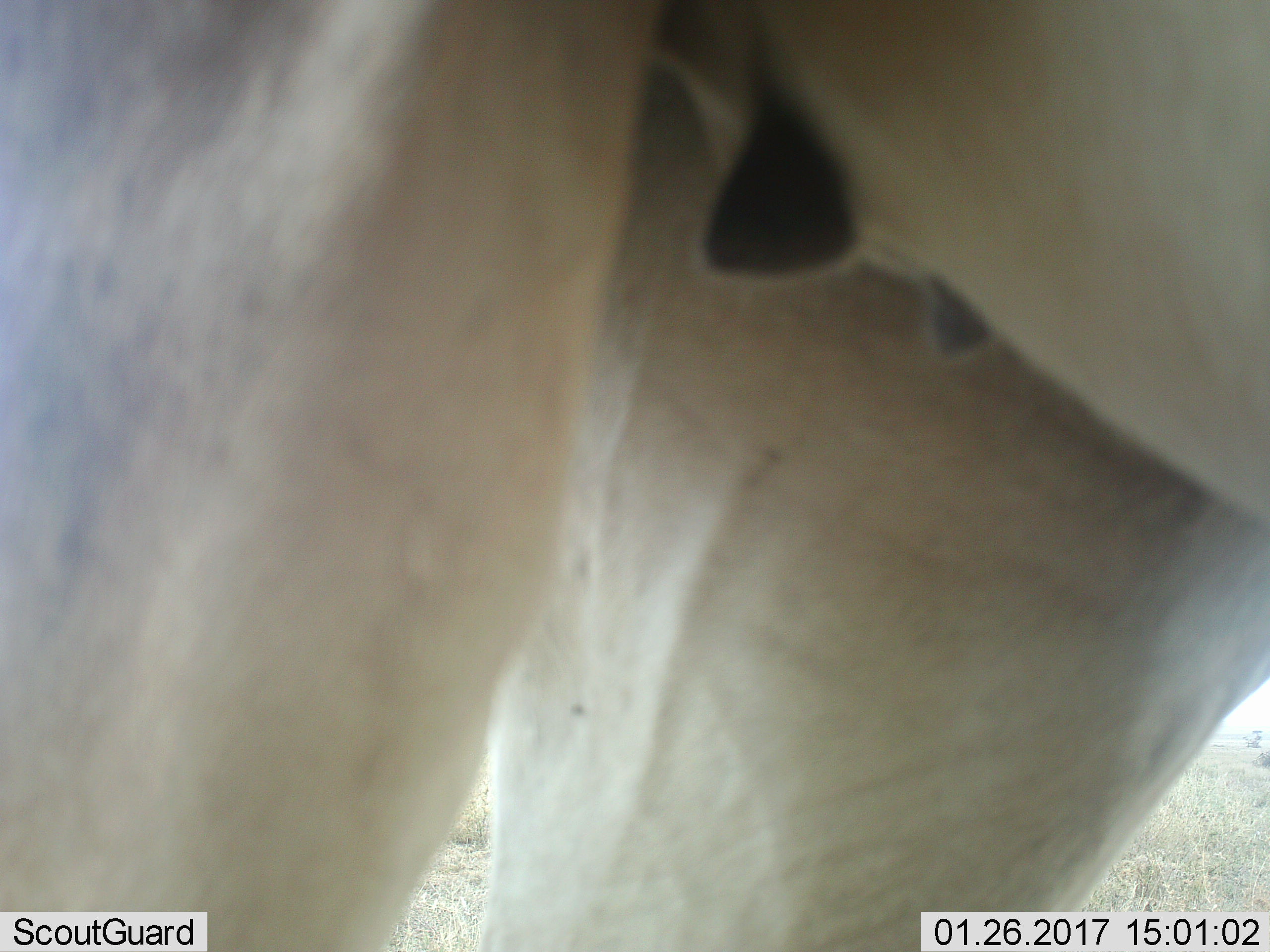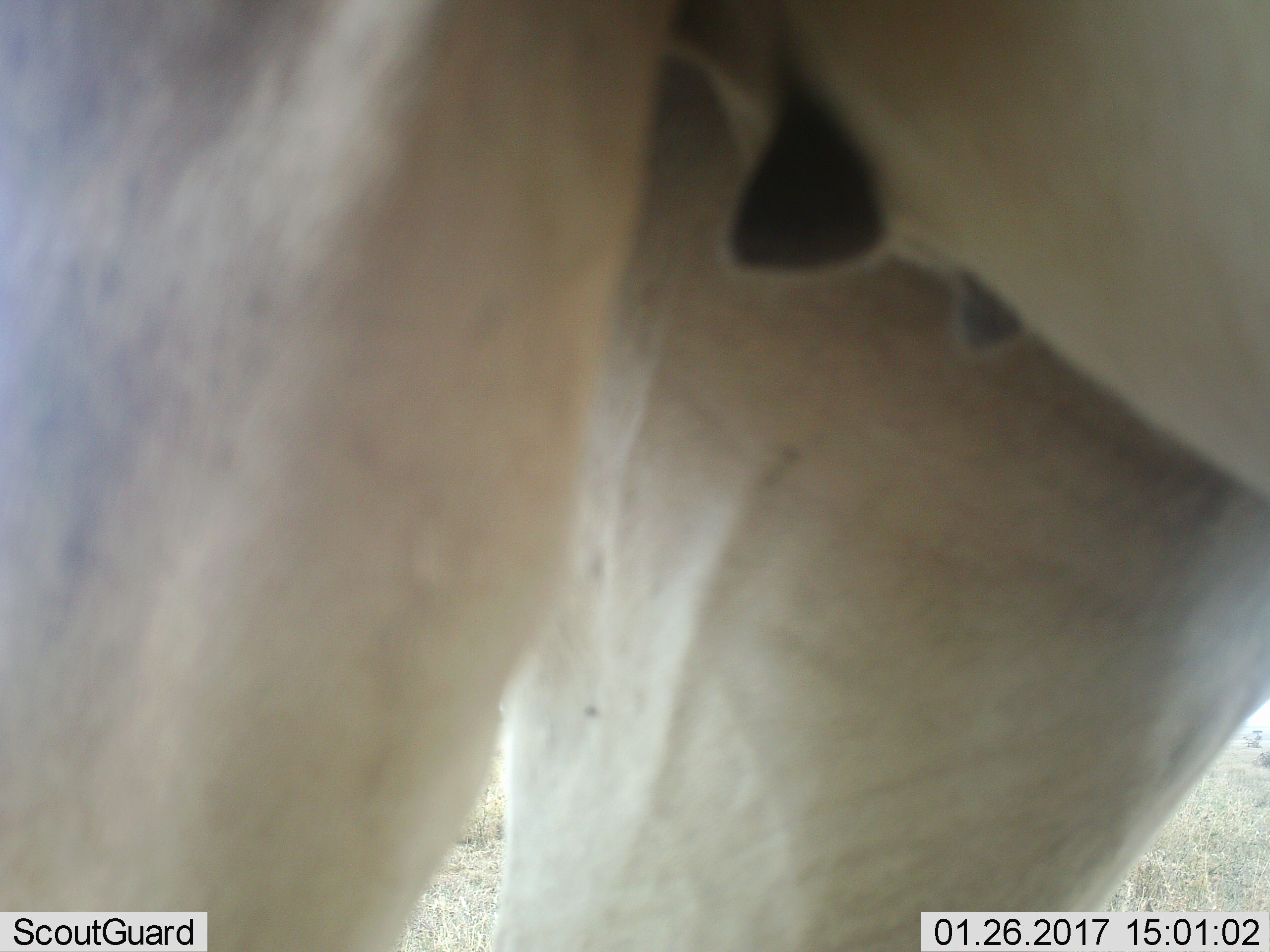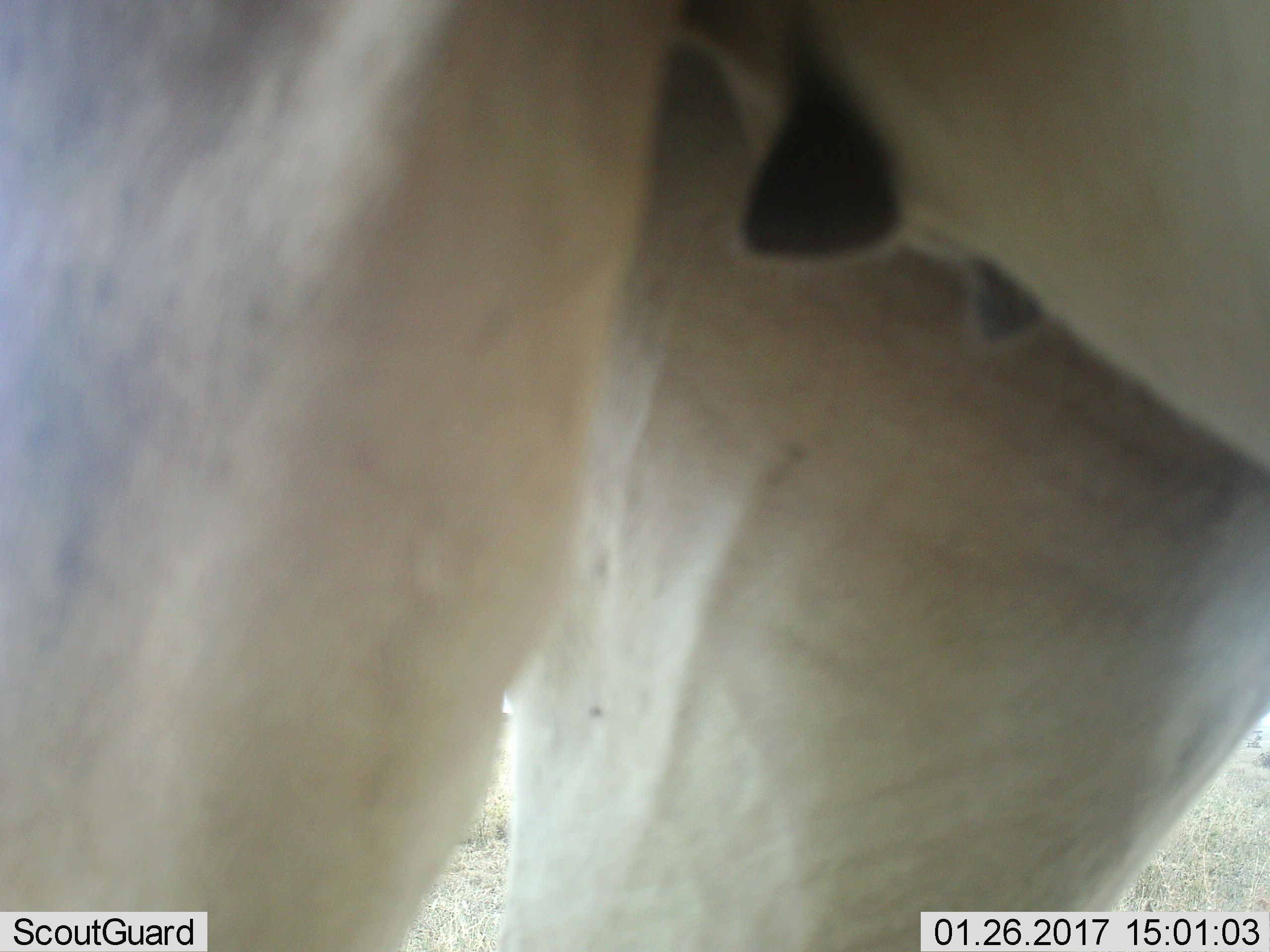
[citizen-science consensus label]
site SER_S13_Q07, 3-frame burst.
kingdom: Animalia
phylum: Chordata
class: Mammalia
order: Artiodactyla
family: Bovidae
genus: Alcelaphus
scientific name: Alcelaphus buselaphus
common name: hartebeest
Hartebeest (Alcelaphus buselaphus), count 1. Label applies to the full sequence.